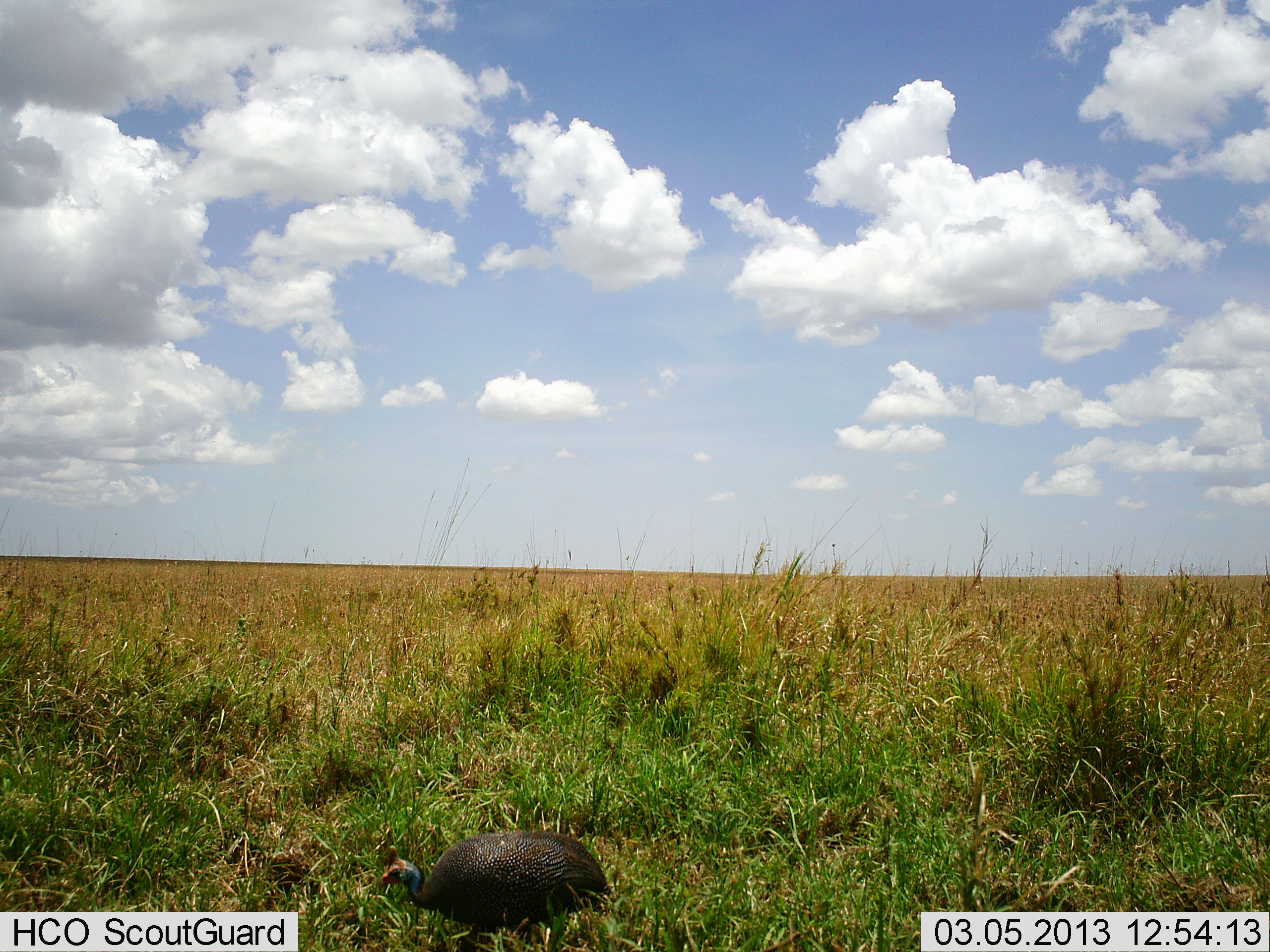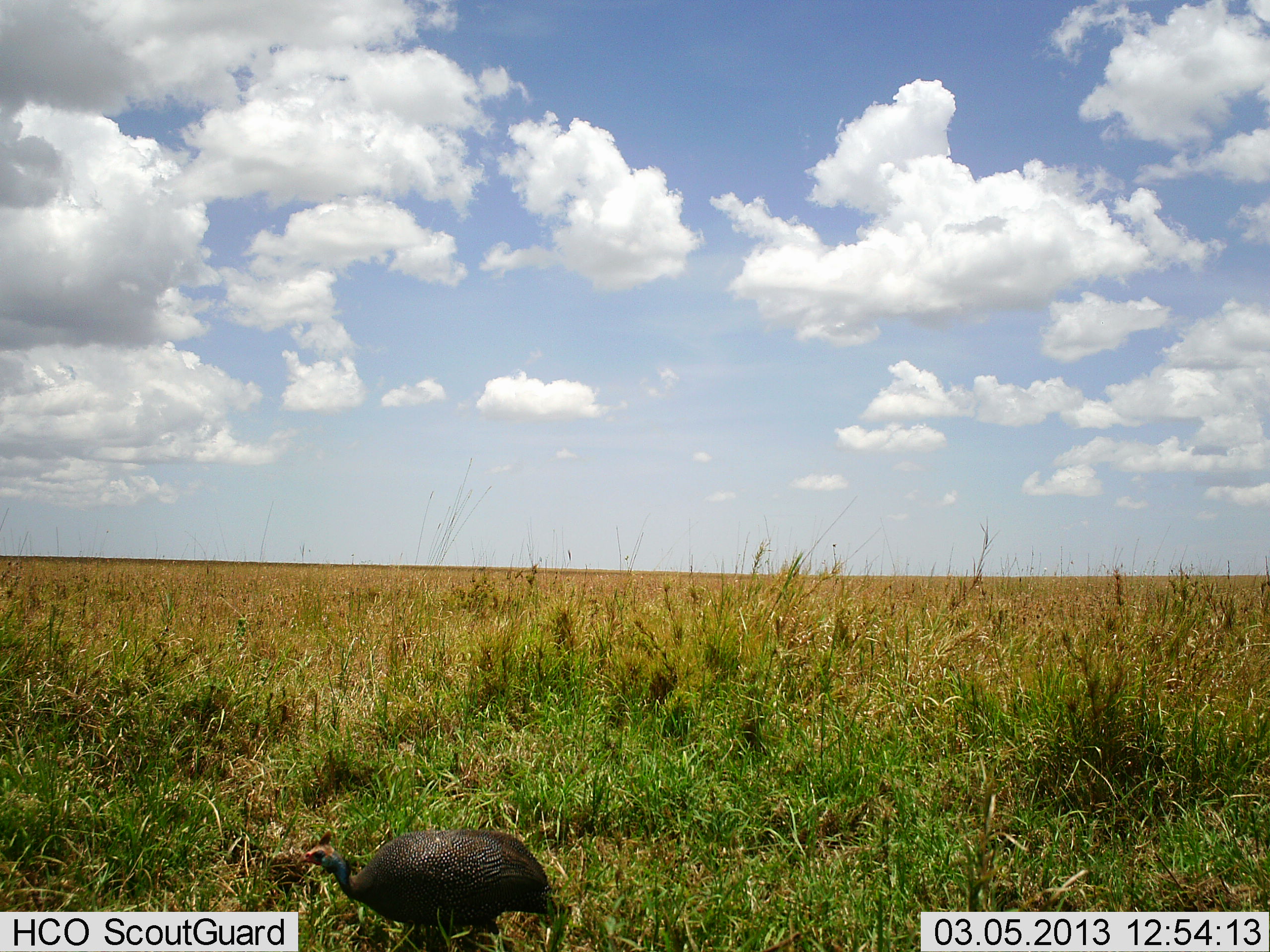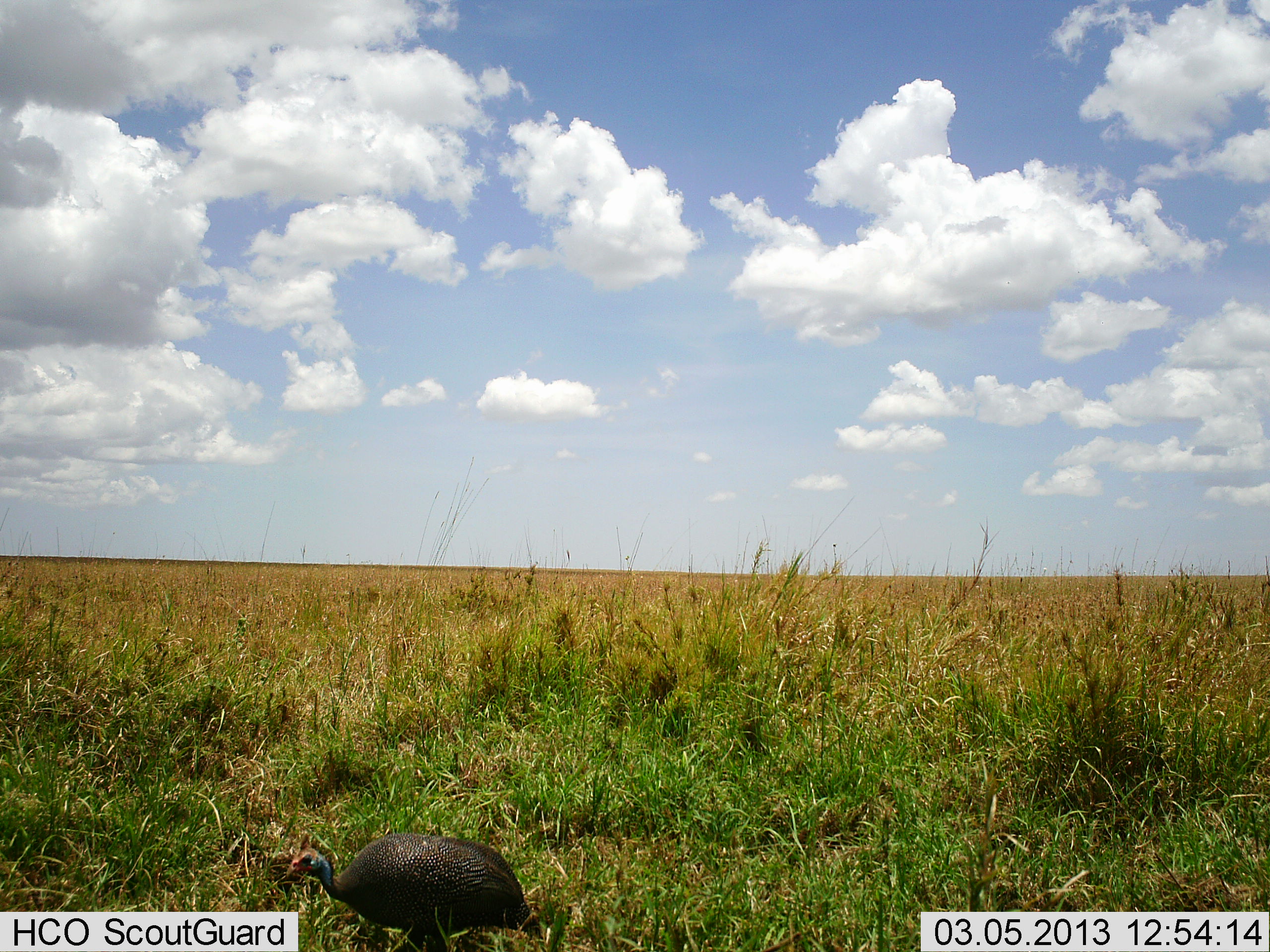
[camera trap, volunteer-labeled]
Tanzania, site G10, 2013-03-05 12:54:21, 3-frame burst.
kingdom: Animalia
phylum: Chordata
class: Aves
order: Galliformes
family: Numididae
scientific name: Numididae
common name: guinea fowl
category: guineafowl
Guineafowl (guinea fowl) (Numididae), count 1. Behavior (volunteer vote fractions): standing 21%, resting 5%, moving 68%, interacting 0%. Young present (vote fraction): 0%. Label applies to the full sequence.